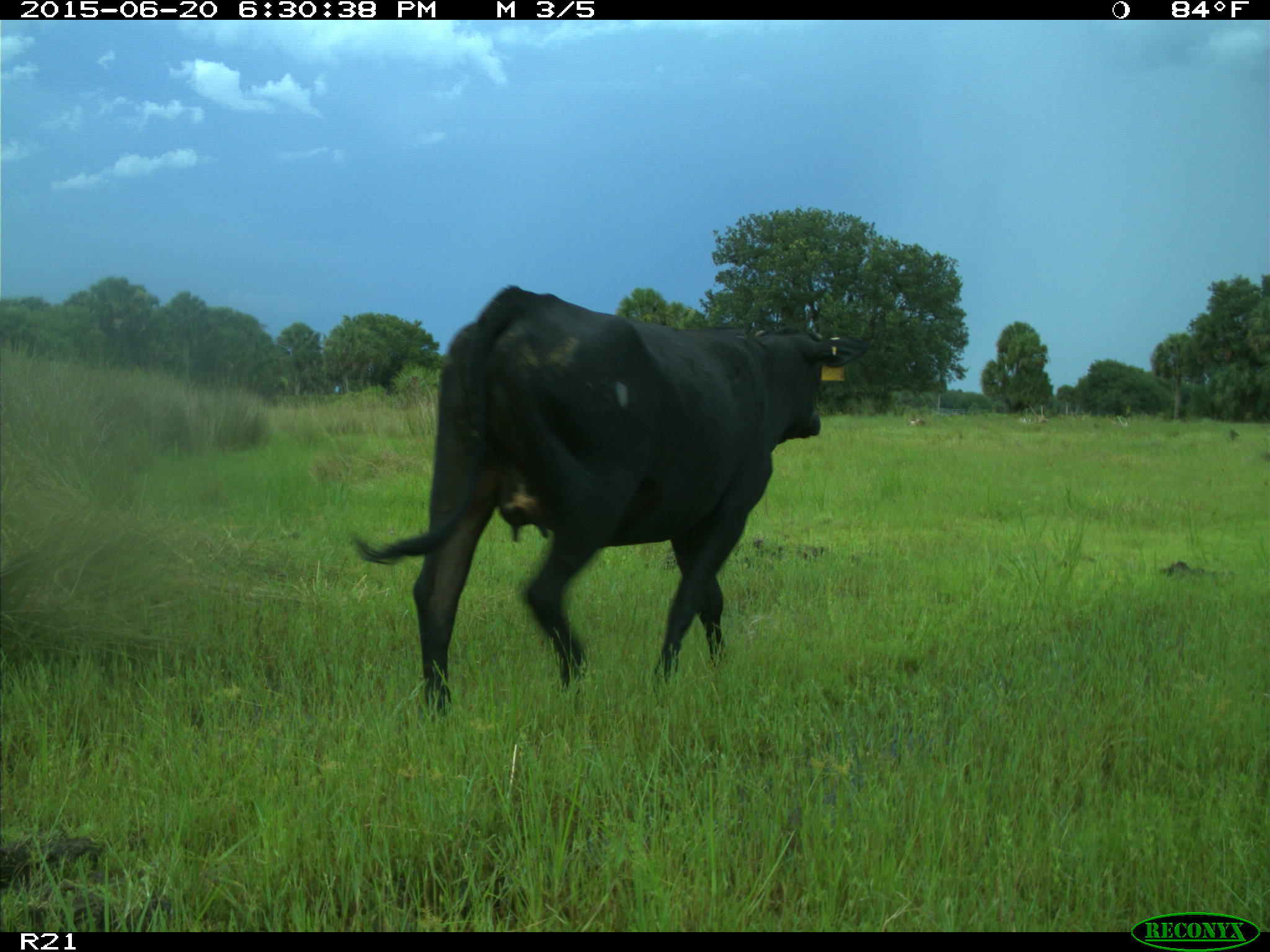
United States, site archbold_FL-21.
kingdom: Animalia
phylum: Chordata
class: Mammalia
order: Artiodactyla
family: Bovidae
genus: Bos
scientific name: Bos taurus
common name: domestic cow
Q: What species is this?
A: Bos taurus (domestic cow).